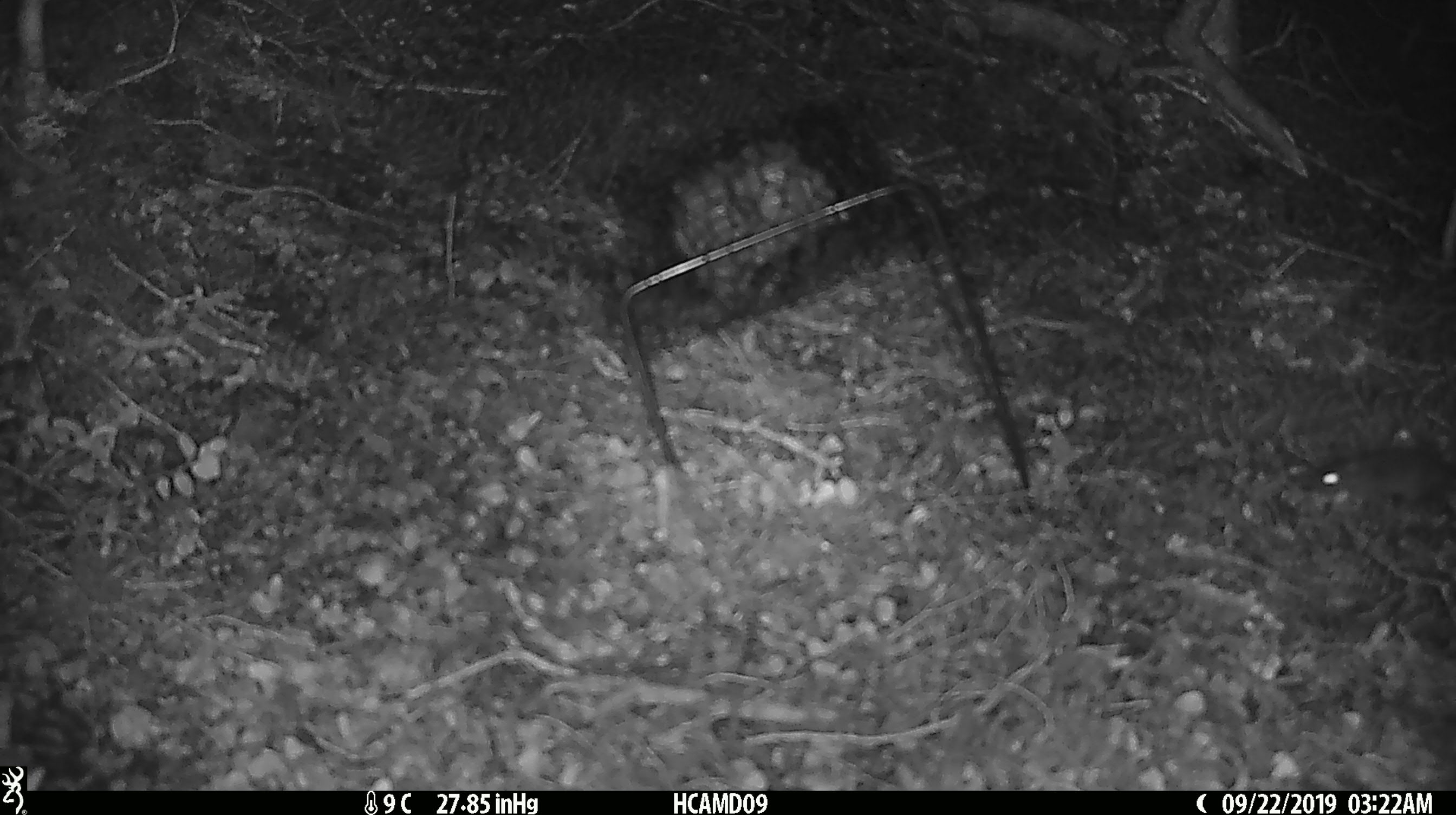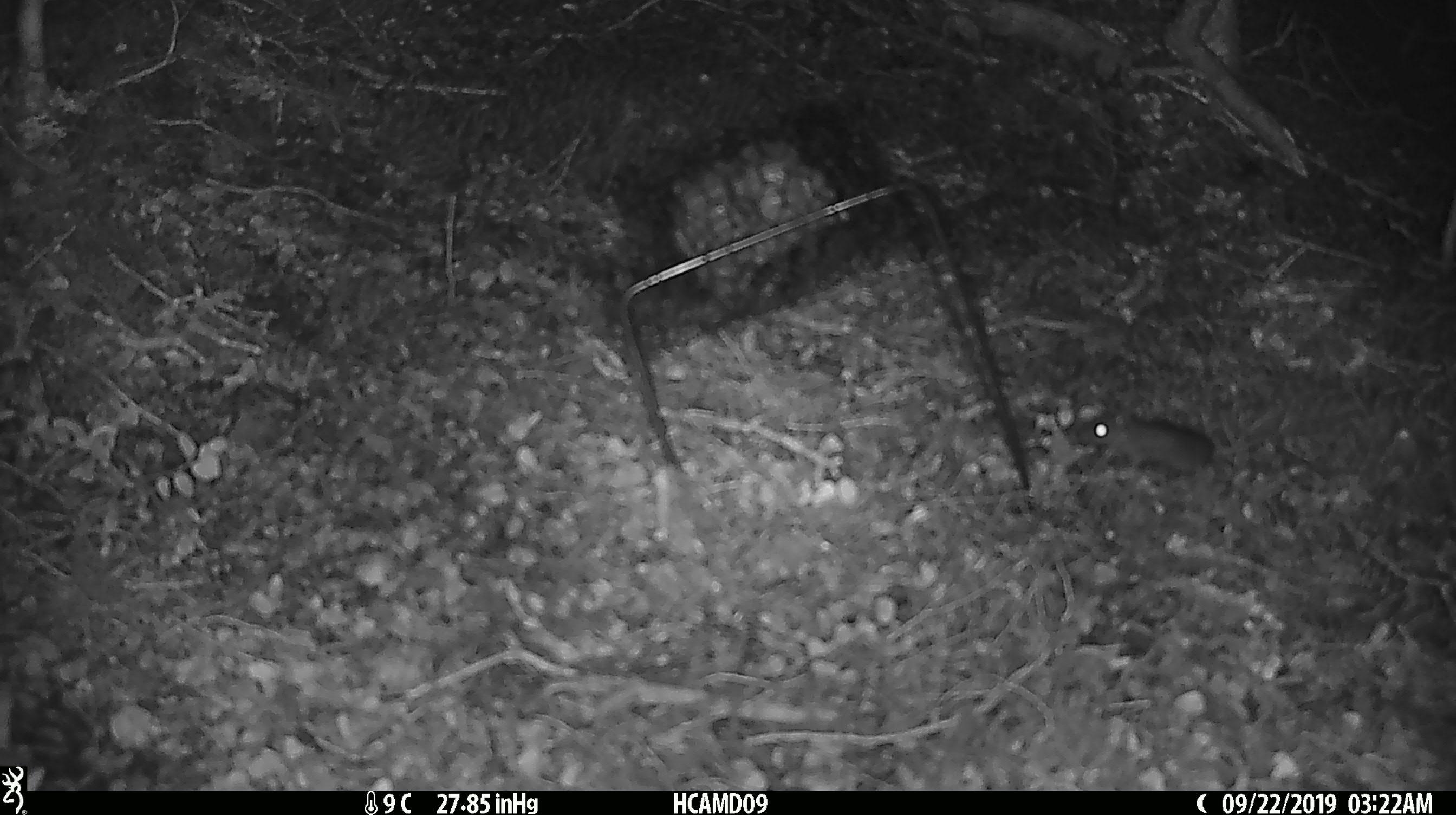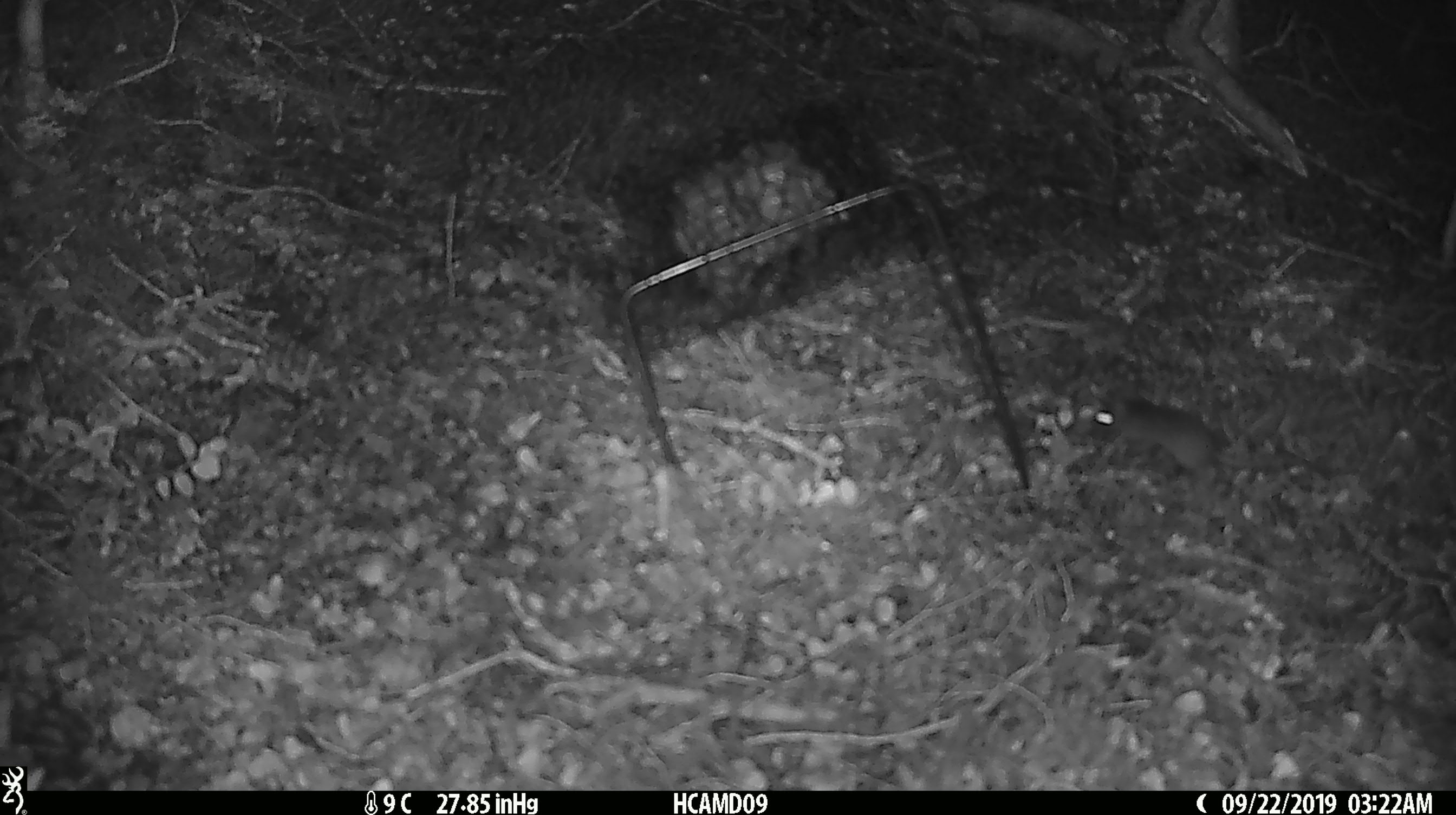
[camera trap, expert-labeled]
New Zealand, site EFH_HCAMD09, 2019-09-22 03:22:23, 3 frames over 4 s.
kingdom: Animalia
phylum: Chordata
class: Mammalia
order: Rodentia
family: Muridae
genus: Mus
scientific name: Mus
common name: mouse